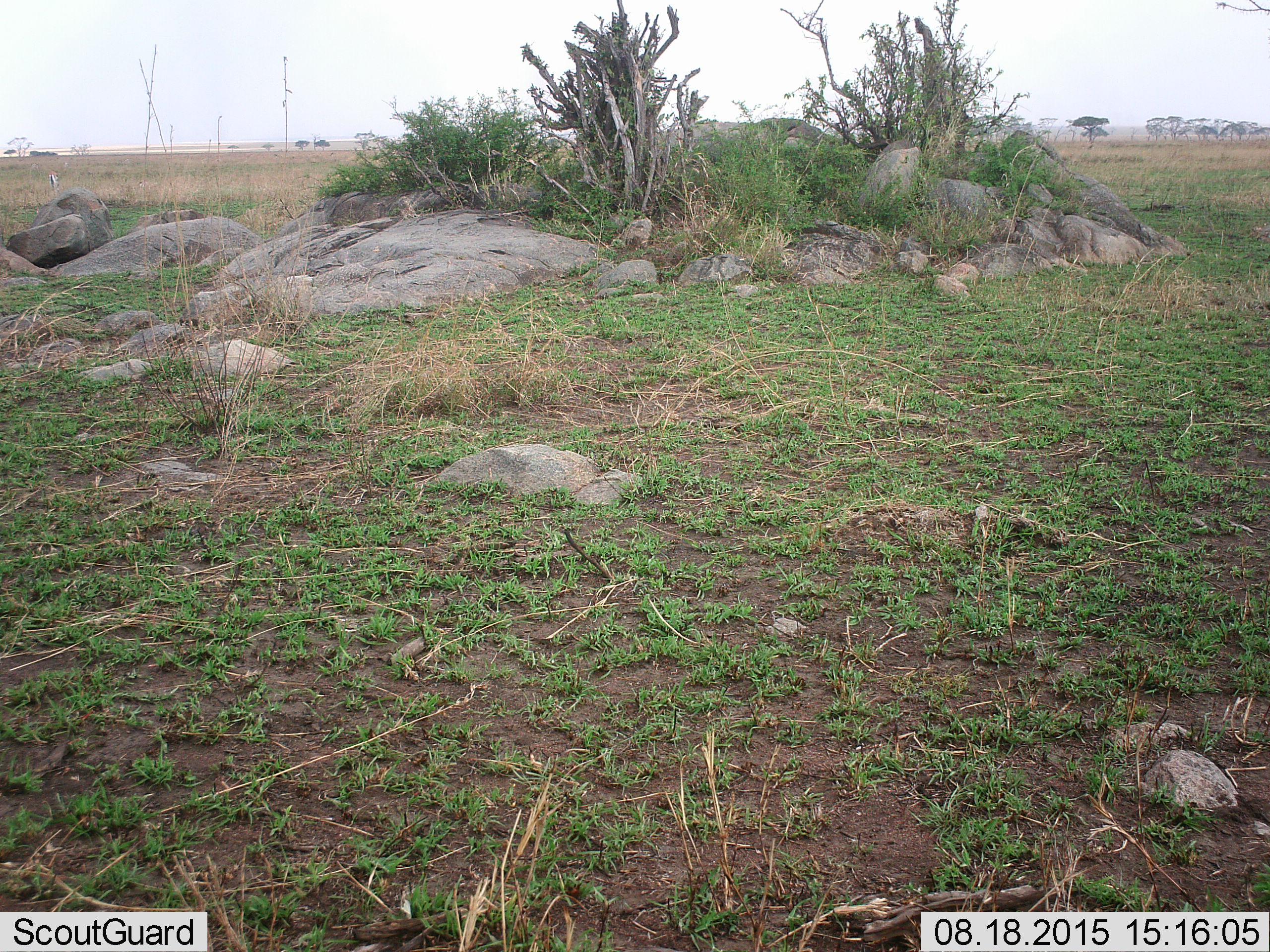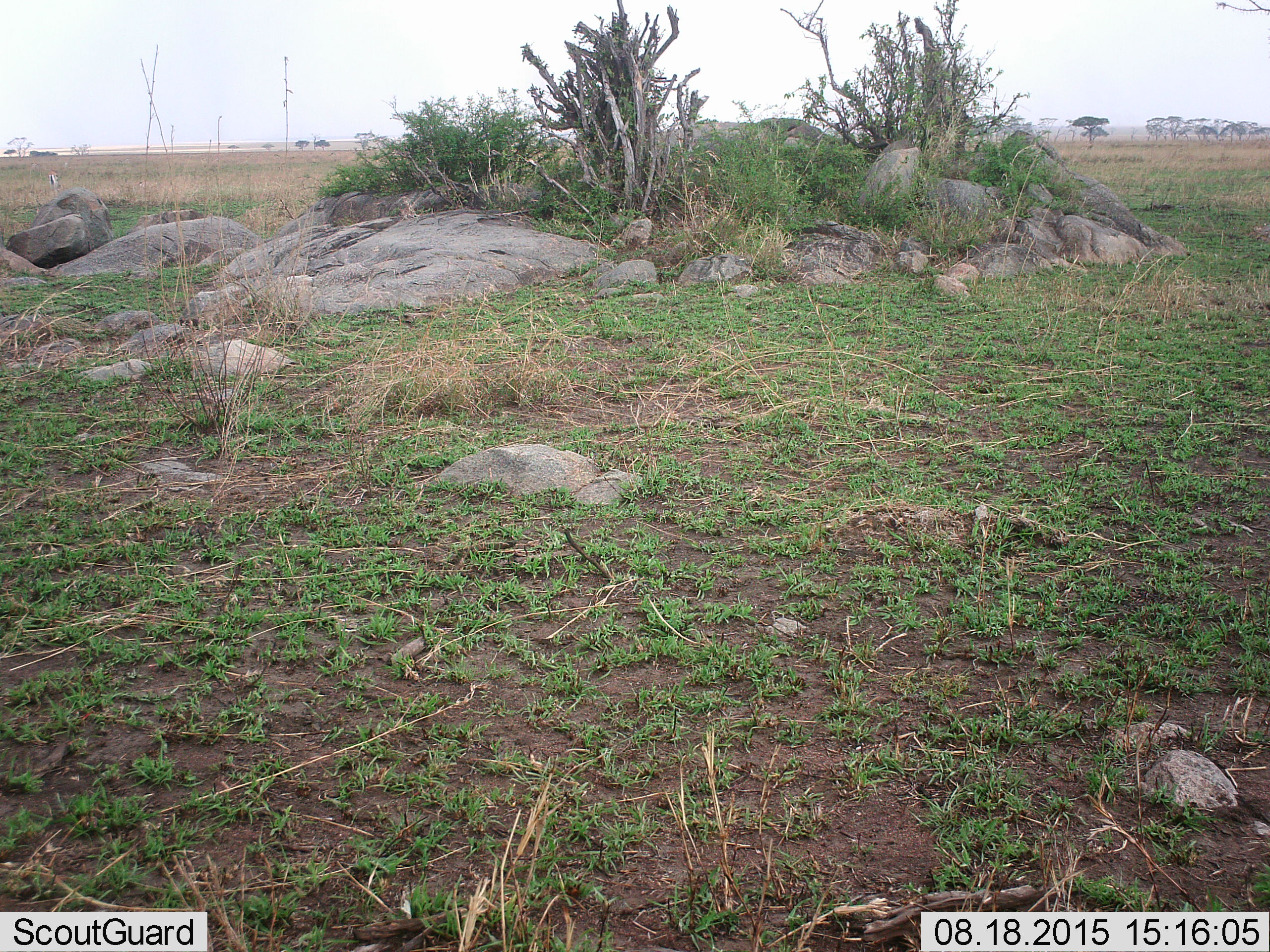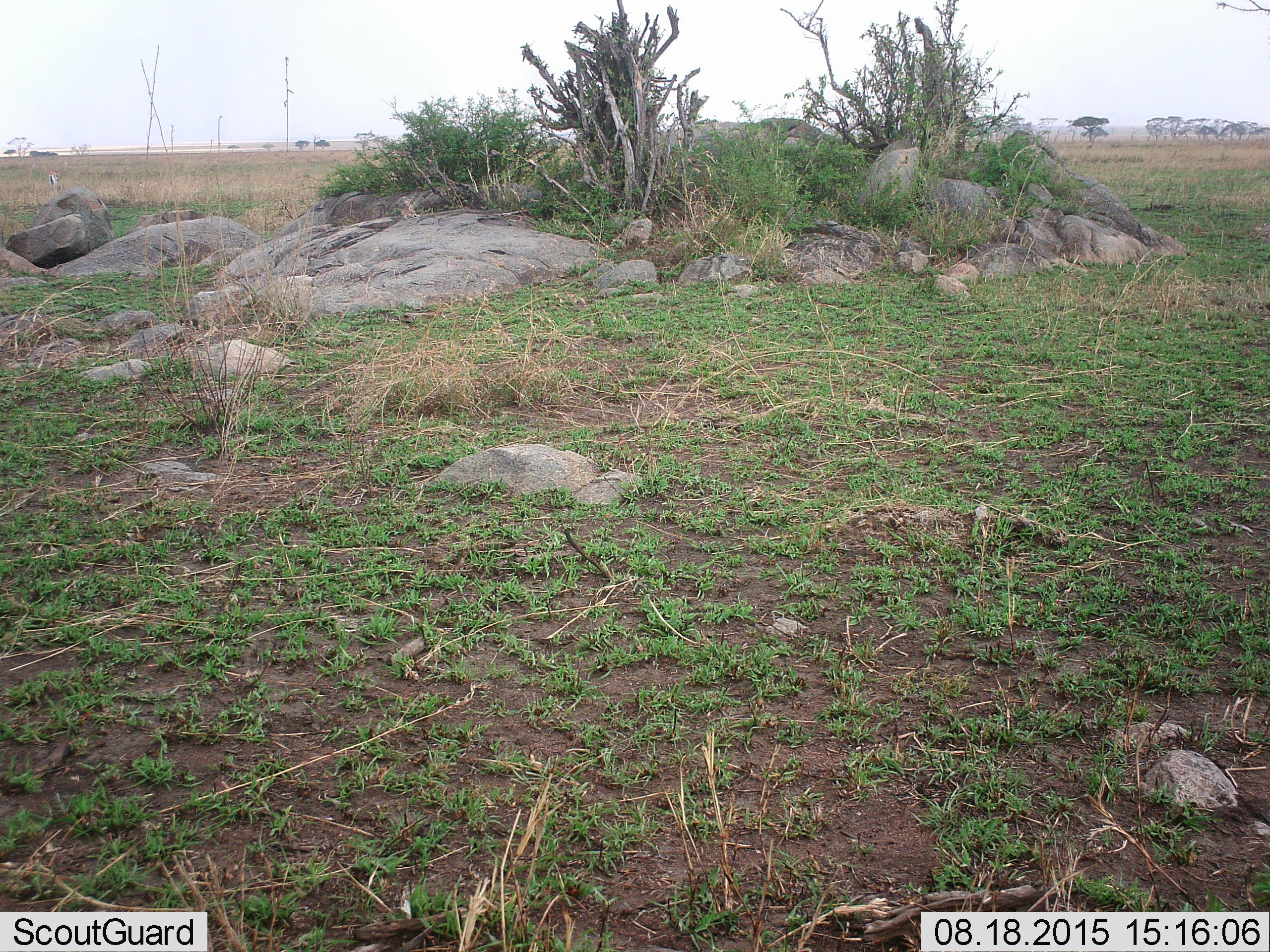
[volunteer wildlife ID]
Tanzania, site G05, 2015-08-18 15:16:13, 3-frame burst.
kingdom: Animalia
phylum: Chordata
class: Mammalia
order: Artiodactyla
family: Bovidae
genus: Eudorcas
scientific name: Eudorcas thomsonii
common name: thomson's gazelle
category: gazellethomsons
Gazellethomsons (thomson's gazelle) (Eudorcas thomsonii), count 1. Behavior (volunteer vote fractions): standing 38%, resting 0%, moving 25%, interacting 0%. Young present (vote fraction): 0%. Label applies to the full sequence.